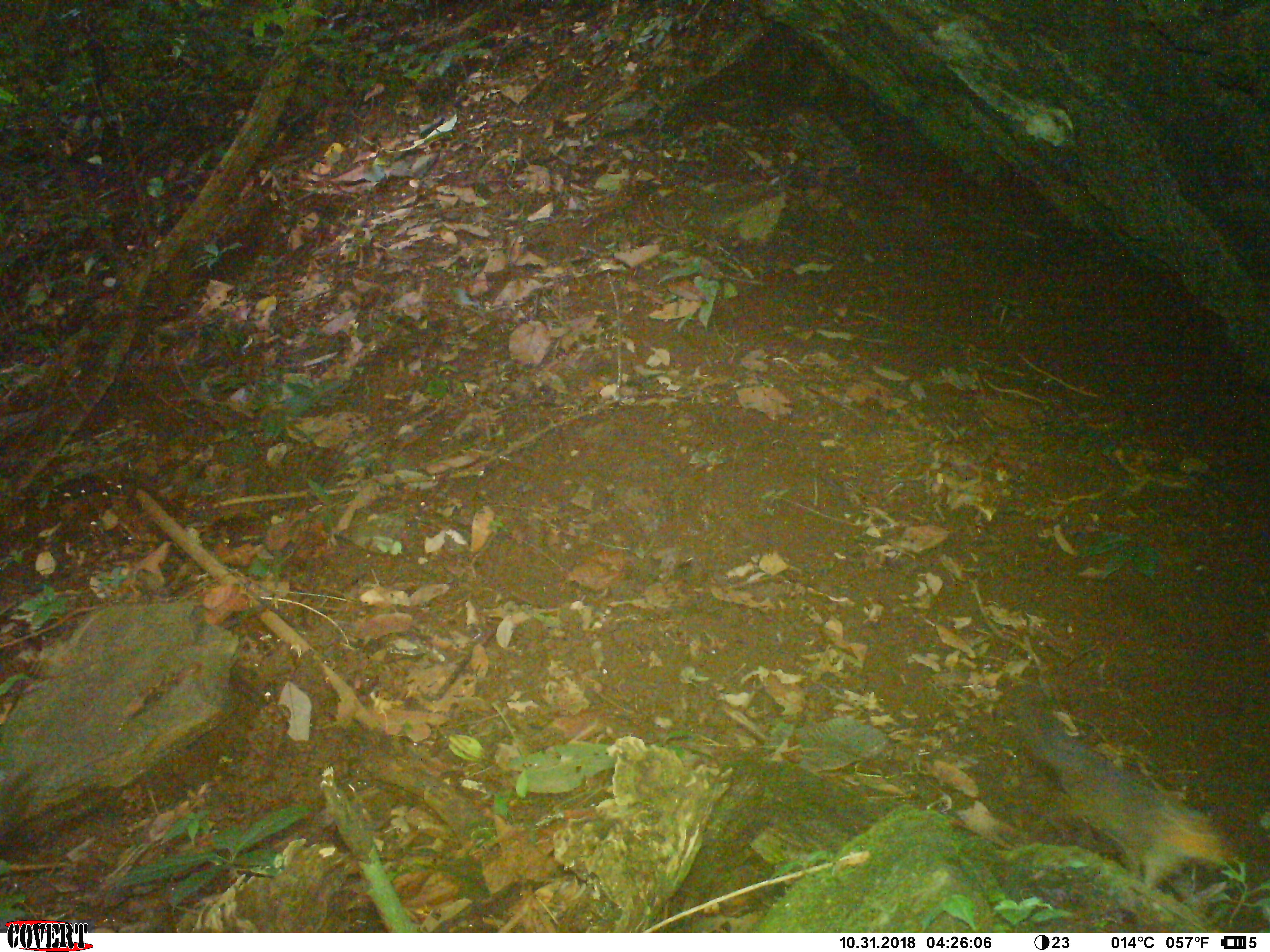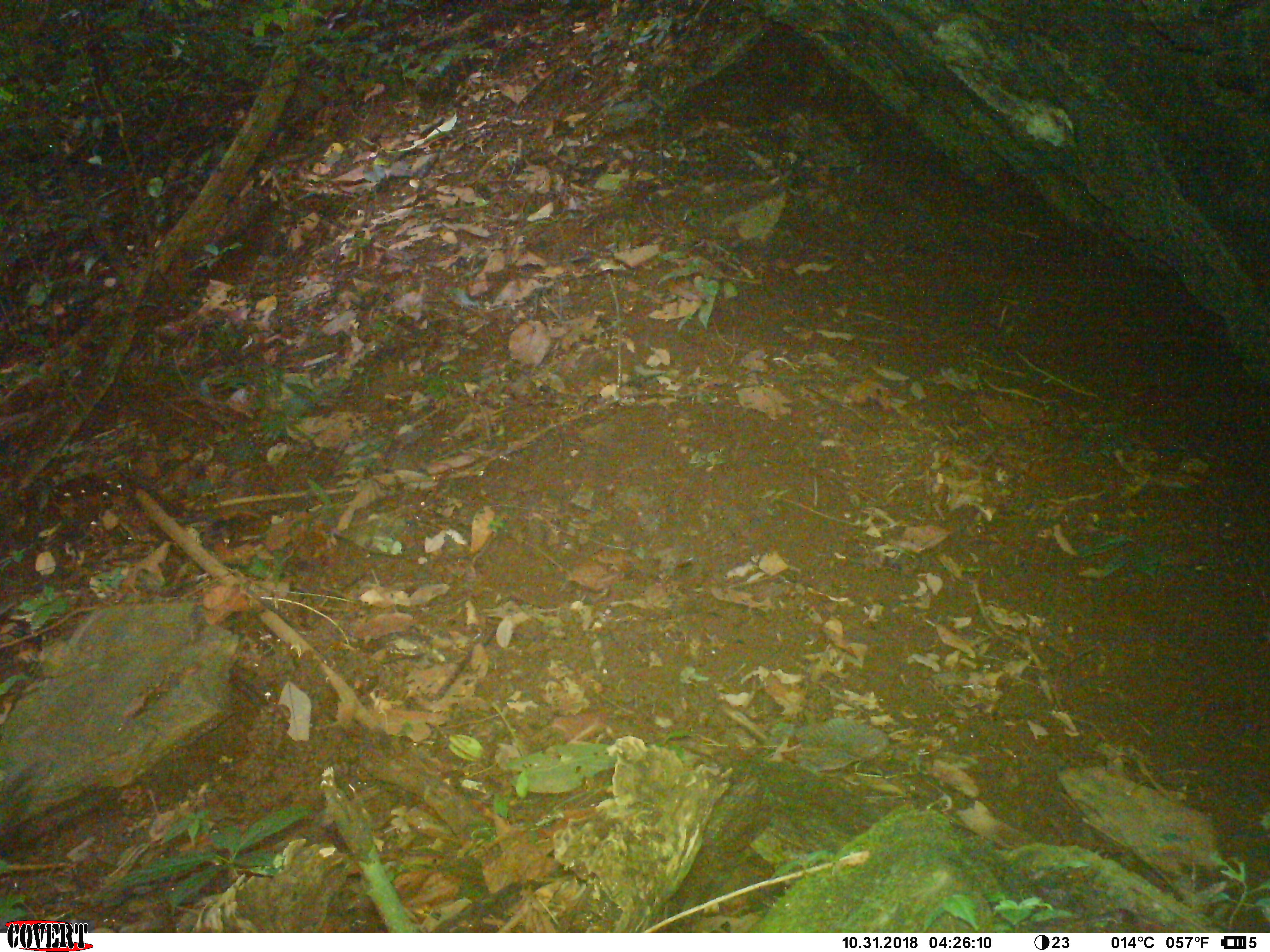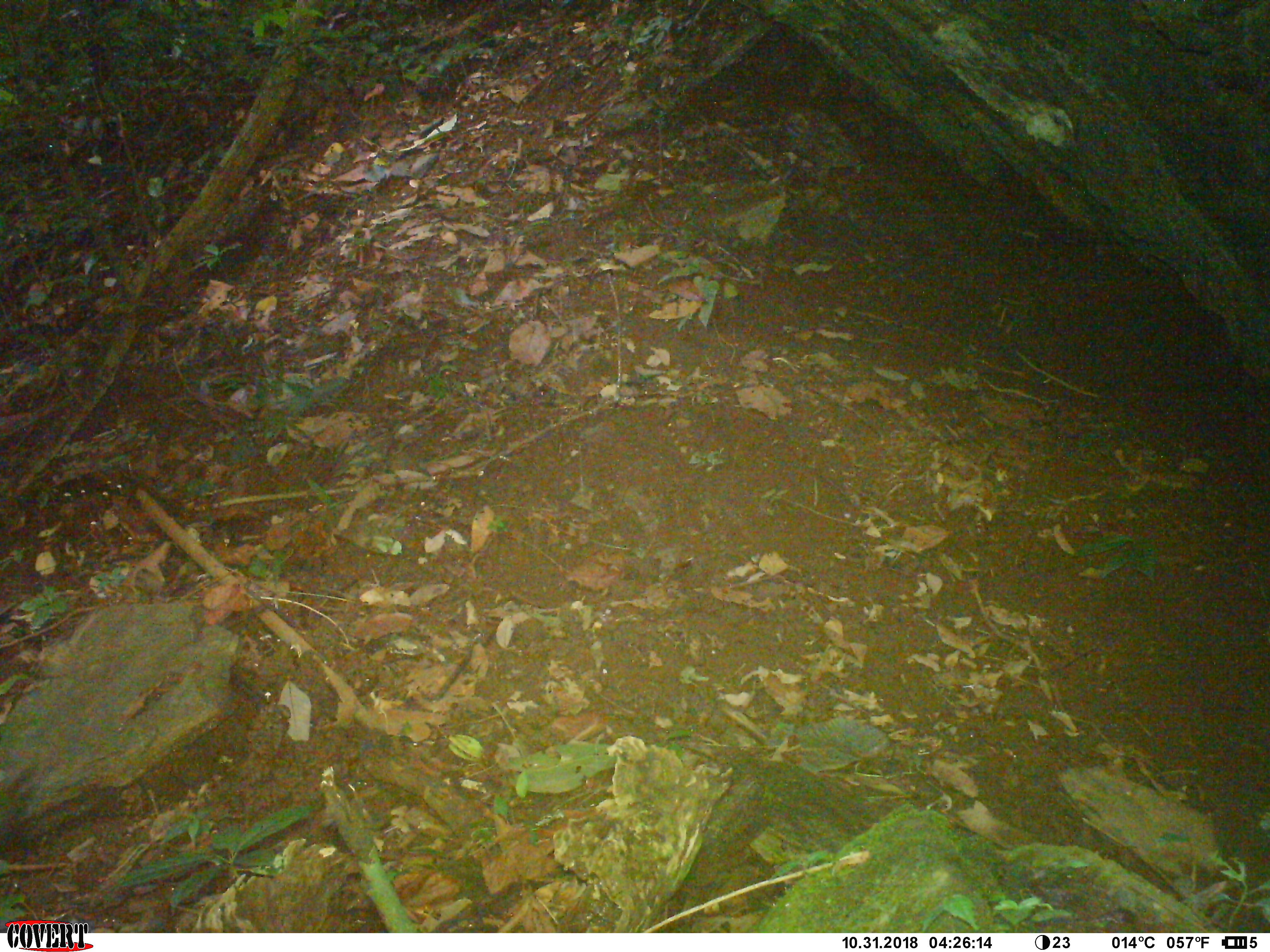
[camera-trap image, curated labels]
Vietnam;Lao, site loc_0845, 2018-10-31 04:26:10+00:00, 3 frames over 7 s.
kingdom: Animalia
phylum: Chordata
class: Mammalia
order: Rodentia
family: Sciuridae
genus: Dremomys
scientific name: Dremomys rufigenis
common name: red-cheeked squirrel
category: red cheeked squirrel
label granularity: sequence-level